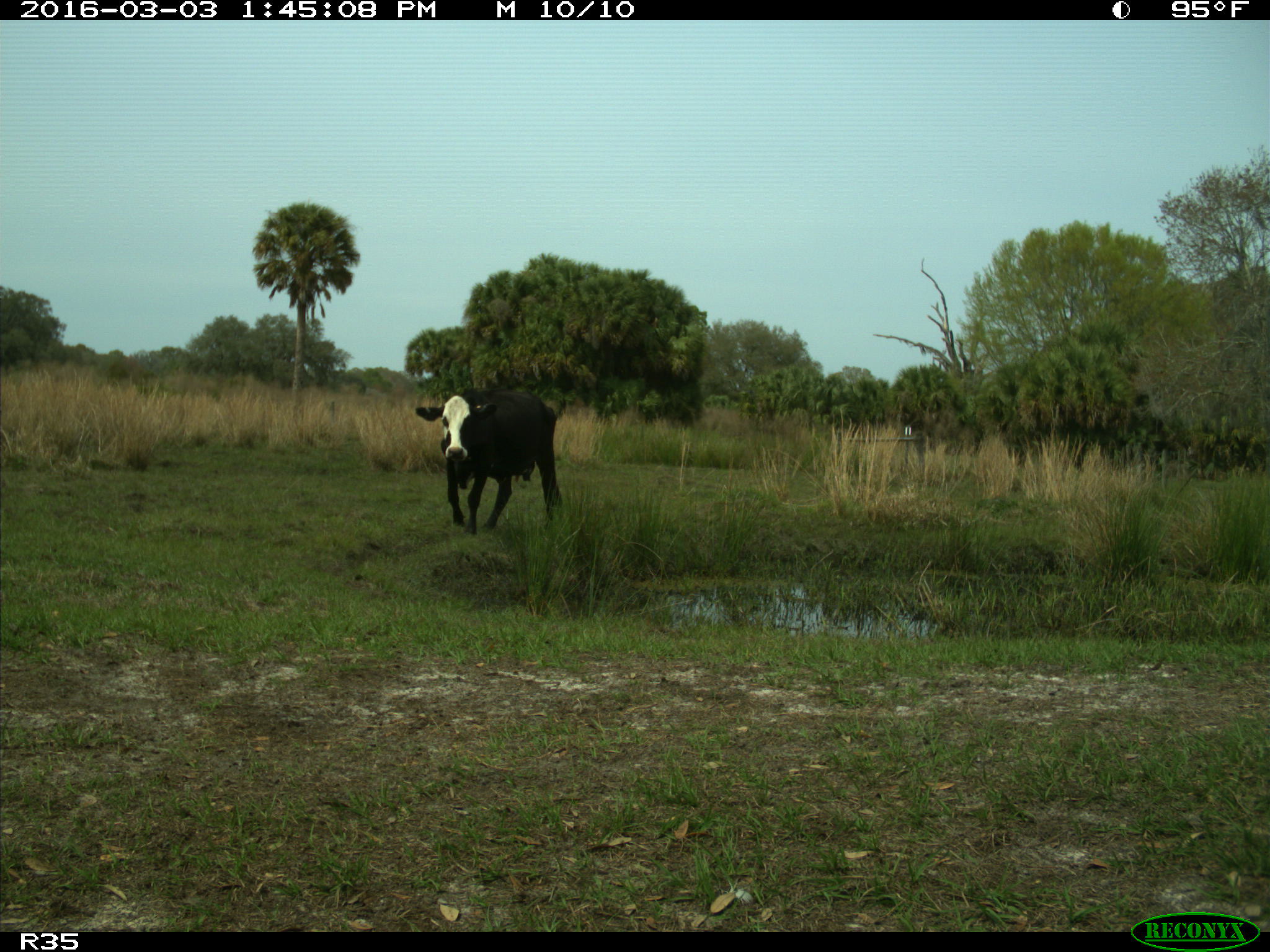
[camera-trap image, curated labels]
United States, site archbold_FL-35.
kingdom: Animalia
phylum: Chordata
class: Mammalia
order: Artiodactyla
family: Bovidae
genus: Bos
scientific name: Bos taurus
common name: domestic cow